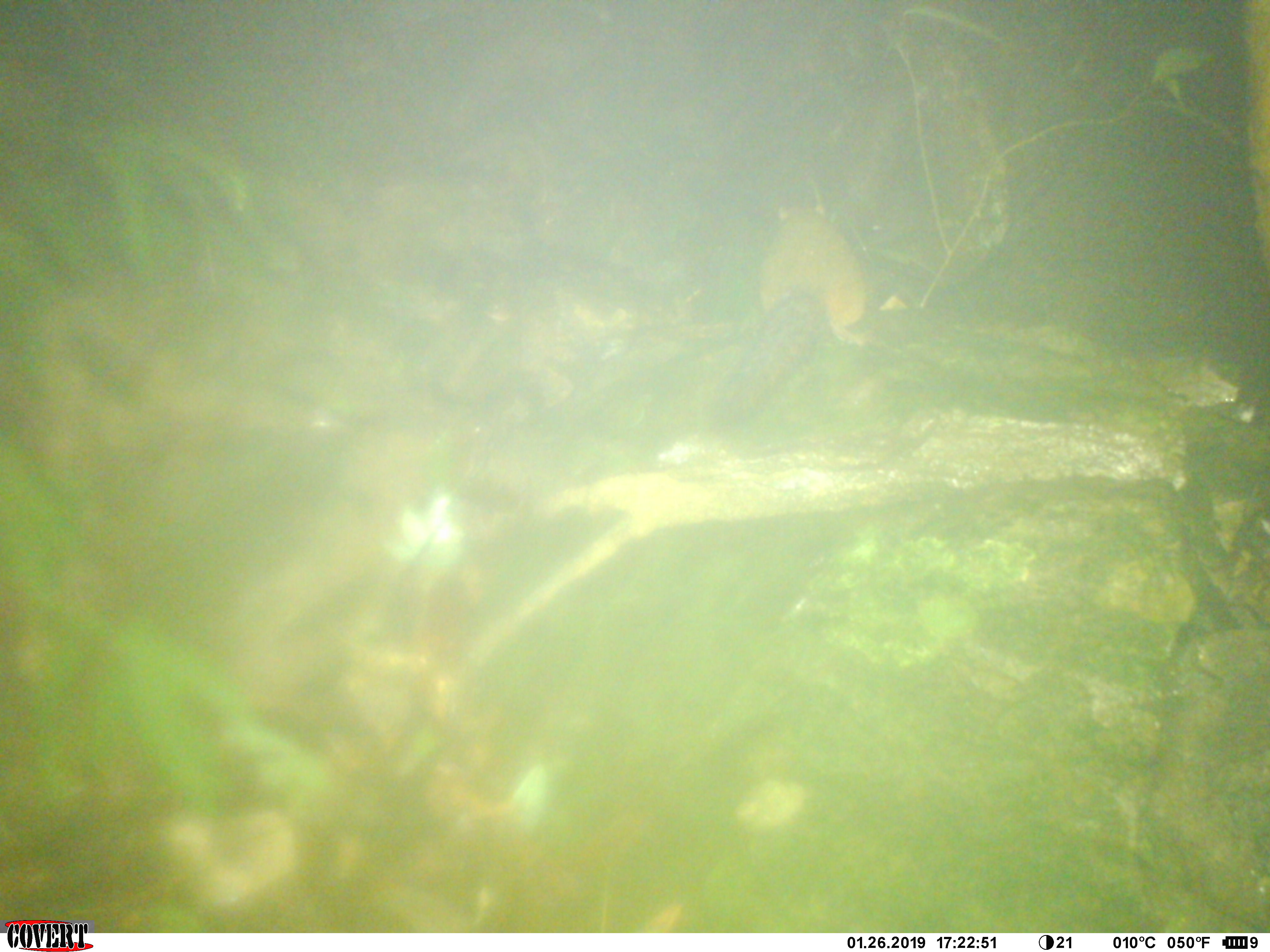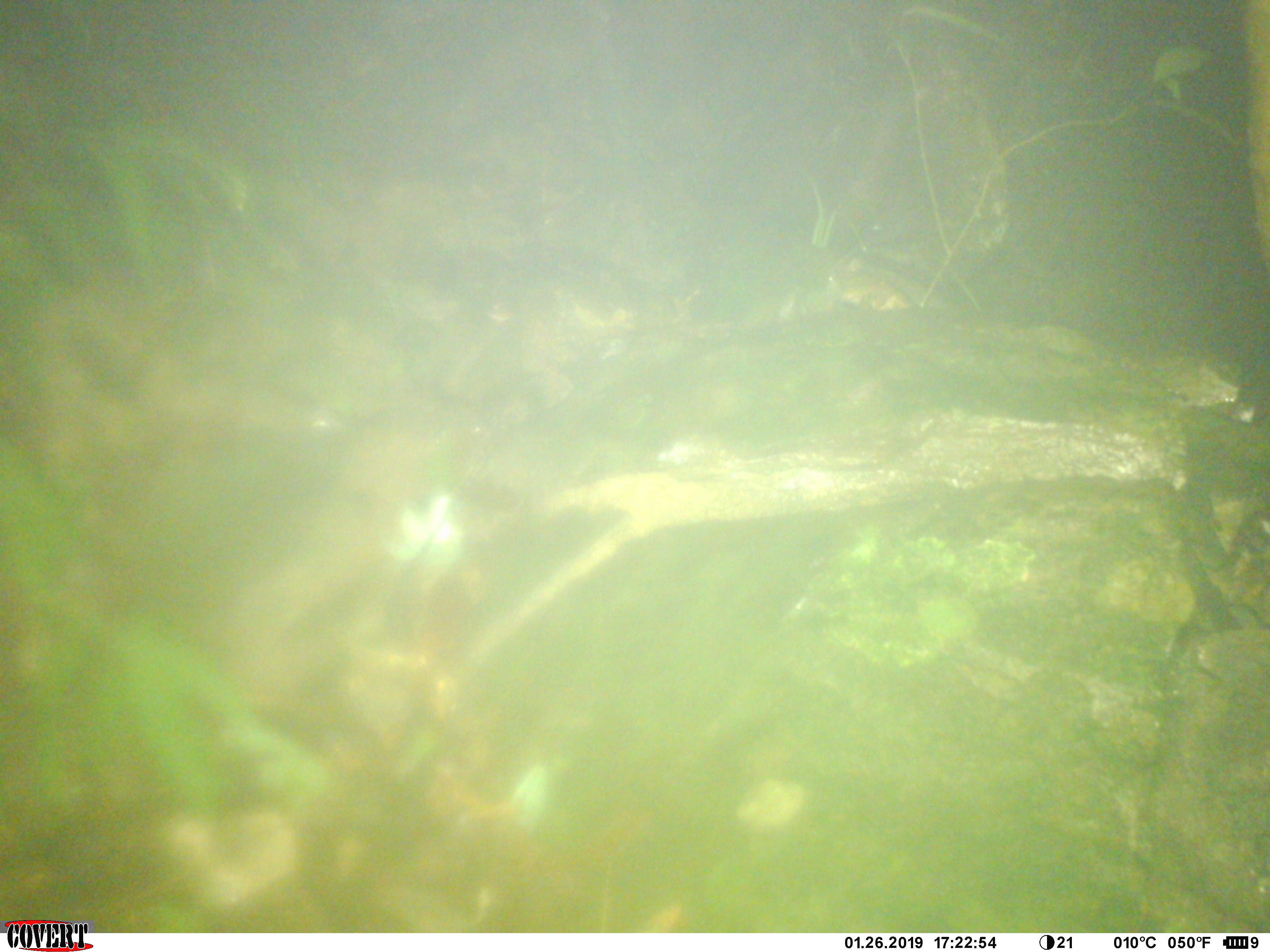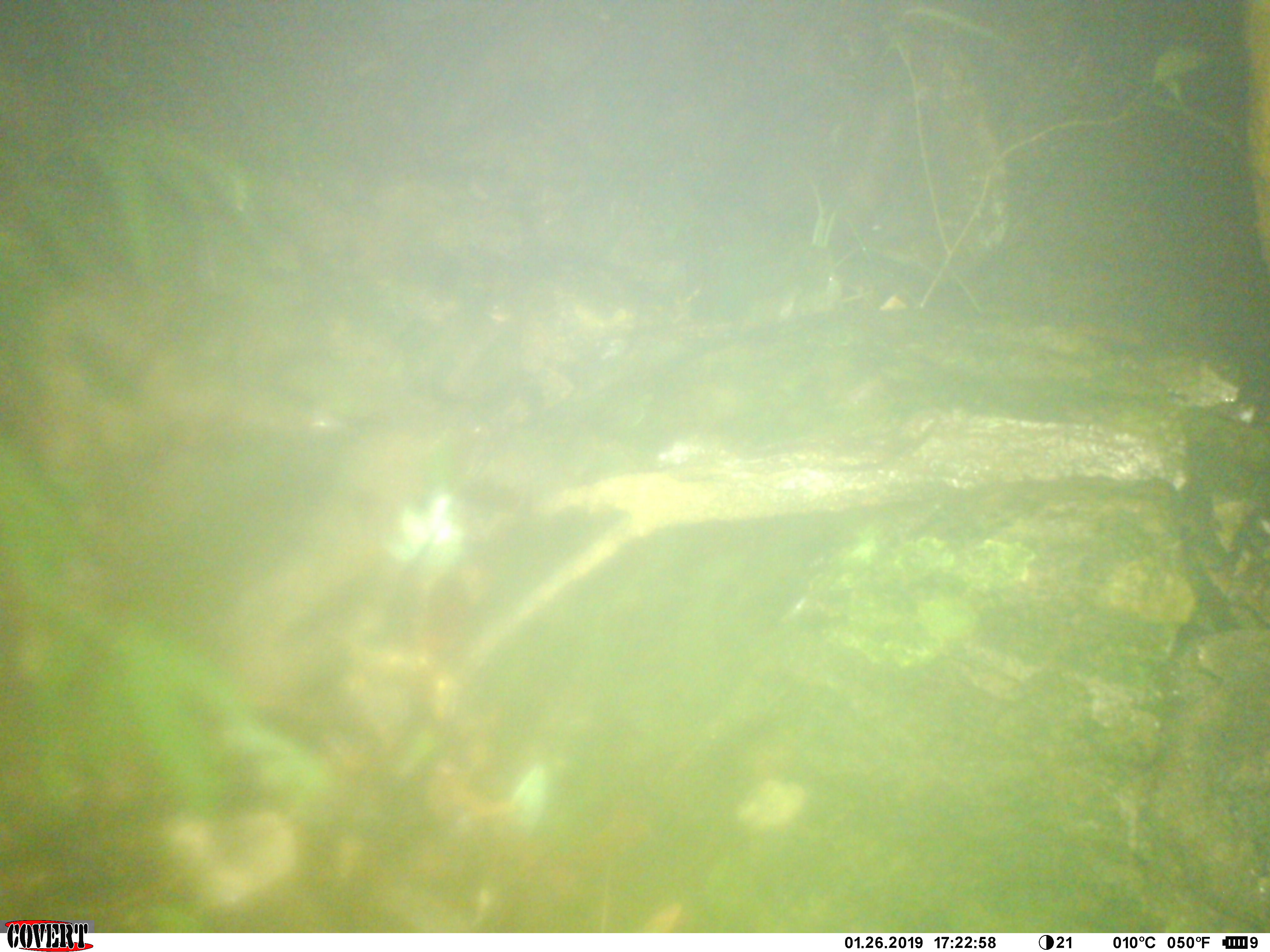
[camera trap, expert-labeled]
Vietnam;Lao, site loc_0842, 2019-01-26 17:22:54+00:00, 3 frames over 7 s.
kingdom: Animalia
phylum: Chordata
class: Mammalia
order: Rodentia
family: Sciuridae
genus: Dremomys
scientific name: Dremomys rufigenis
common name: red-cheeked squirrel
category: red cheeked squirrel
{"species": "red cheeked squirrel (red-cheeked squirrel) (Dremomys rufigenis)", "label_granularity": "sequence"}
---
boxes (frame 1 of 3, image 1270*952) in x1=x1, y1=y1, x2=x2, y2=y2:
red cheeked squirrel: x1=754, y1=199, x2=871, y2=349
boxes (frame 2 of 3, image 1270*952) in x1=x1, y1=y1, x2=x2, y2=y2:
red cheeked squirrel: x1=822, y1=255, x2=915, y2=316